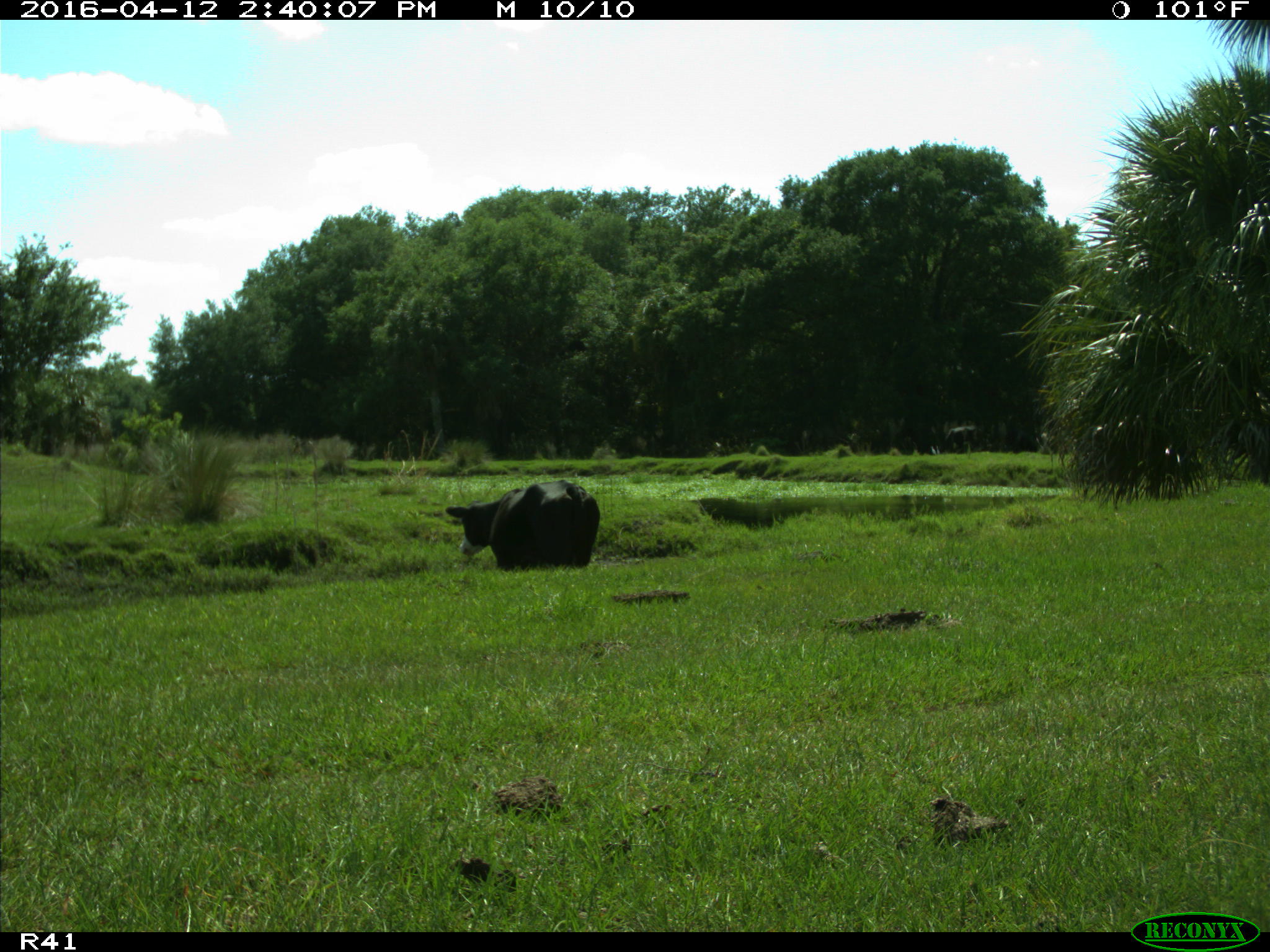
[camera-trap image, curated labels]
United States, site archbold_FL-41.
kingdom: Animalia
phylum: Chordata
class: Mammalia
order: Artiodactyla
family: Bovidae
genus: Bos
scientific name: Bos taurus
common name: domestic cow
Bos taurus (domestic cow).